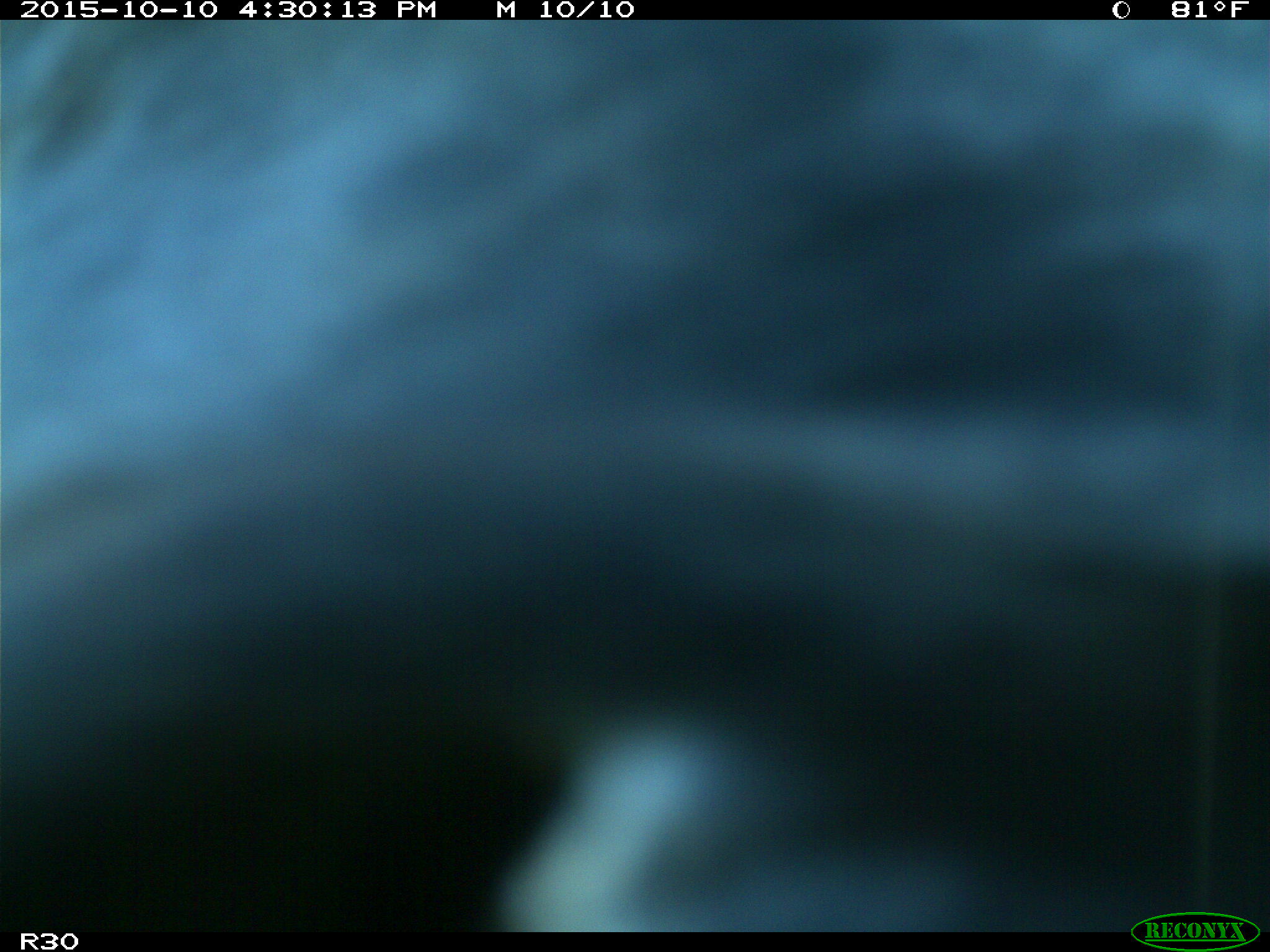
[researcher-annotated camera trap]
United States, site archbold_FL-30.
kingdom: Animalia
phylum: Chordata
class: Mammalia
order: Artiodactyla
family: Bovidae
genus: Bos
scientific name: Bos taurus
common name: domestic cow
Bos taurus (domestic cow).